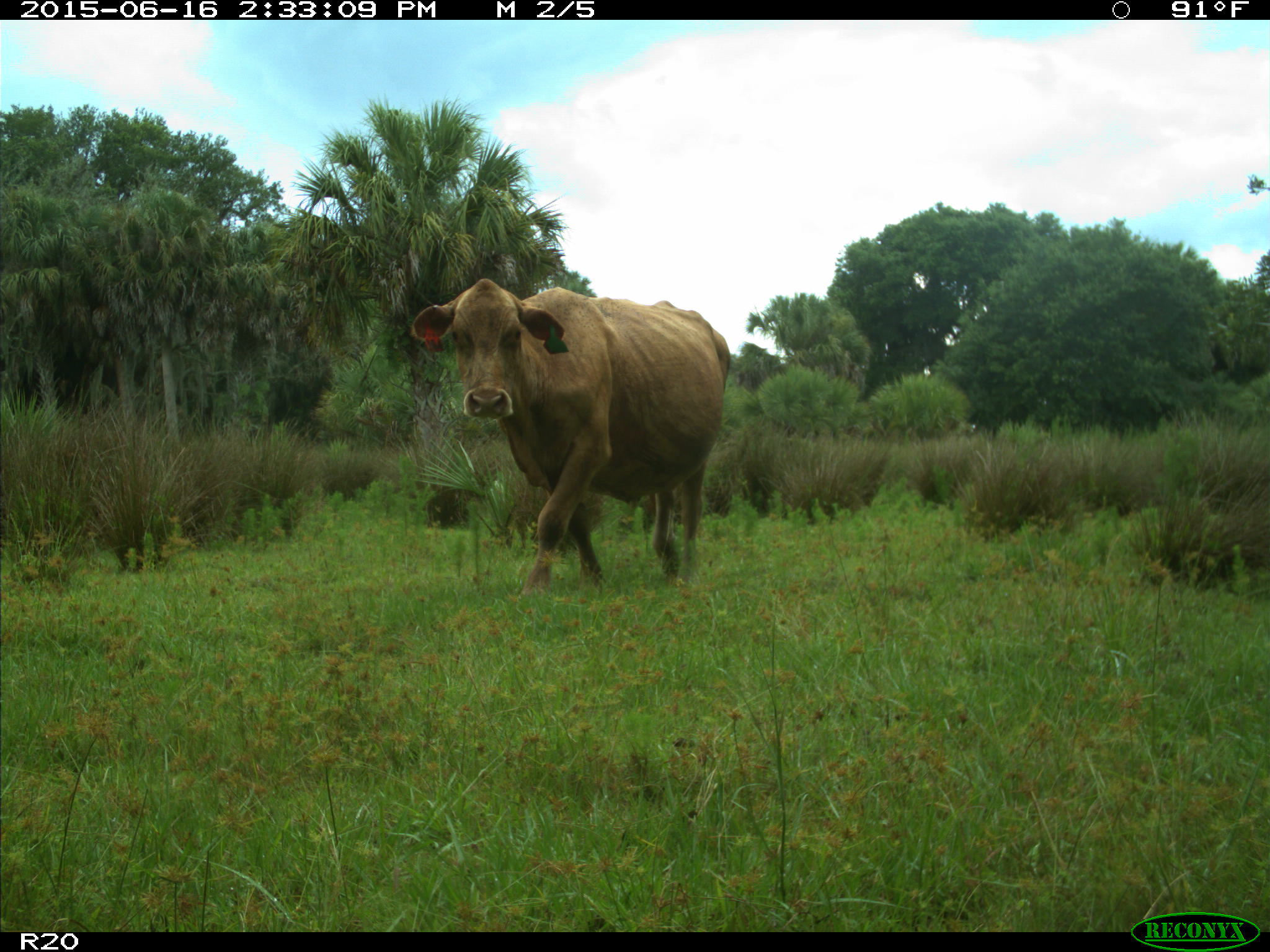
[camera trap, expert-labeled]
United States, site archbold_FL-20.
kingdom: Animalia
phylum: Chordata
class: Mammalia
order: Artiodactyla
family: Bovidae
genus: Bos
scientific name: Bos taurus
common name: domestic cow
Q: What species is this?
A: Bos taurus (domestic cow).